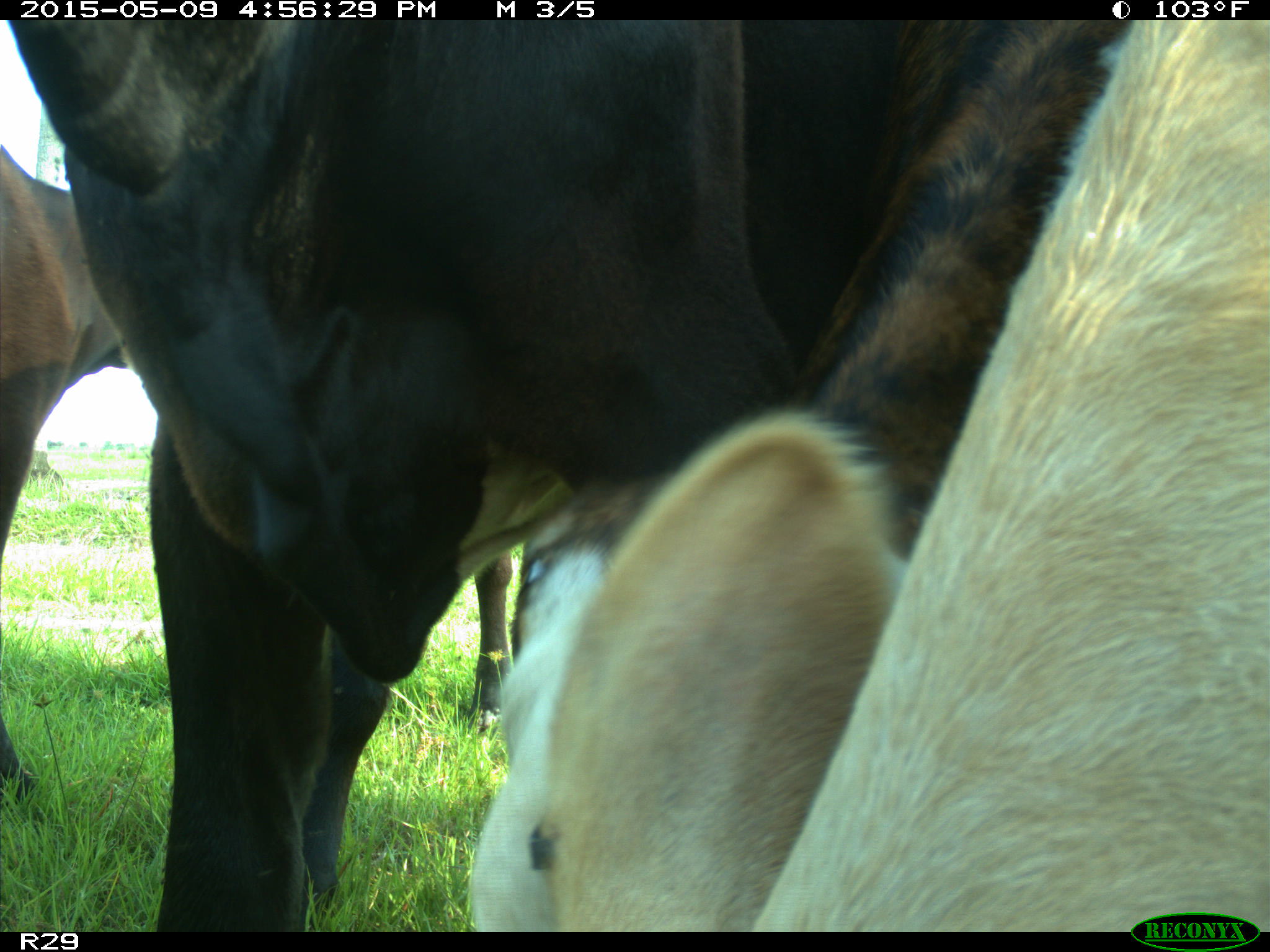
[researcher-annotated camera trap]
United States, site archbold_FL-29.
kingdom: Animalia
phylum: Chordata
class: Mammalia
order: Artiodactyla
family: Bovidae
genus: Bos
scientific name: Bos taurus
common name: domestic cow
Bos taurus (domestic cow).